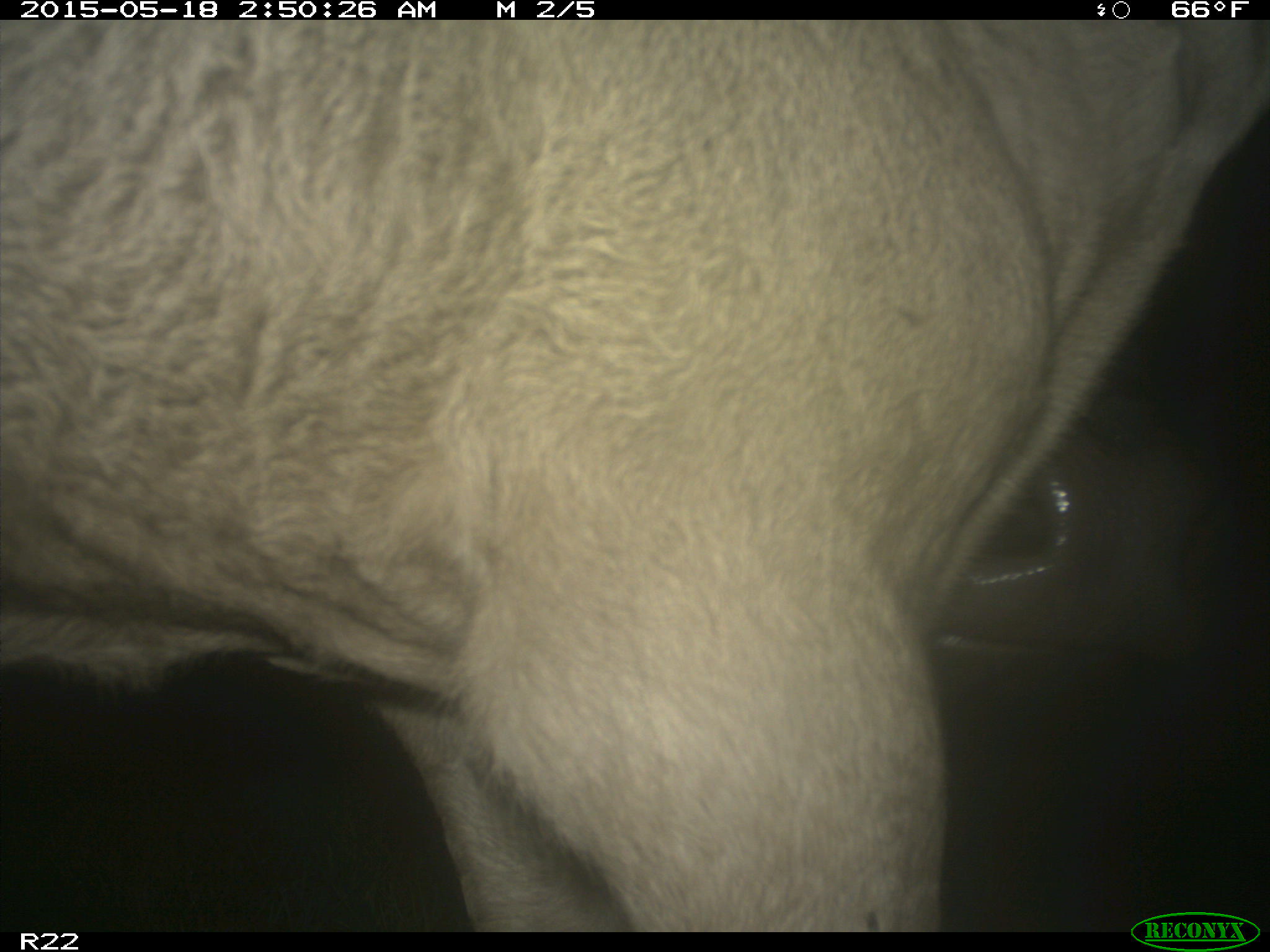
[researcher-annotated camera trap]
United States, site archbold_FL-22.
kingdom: Animalia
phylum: Chordata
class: Mammalia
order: Artiodactyla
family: Bovidae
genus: Bos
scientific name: Bos taurus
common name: domestic cow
Bos taurus (domestic cow).